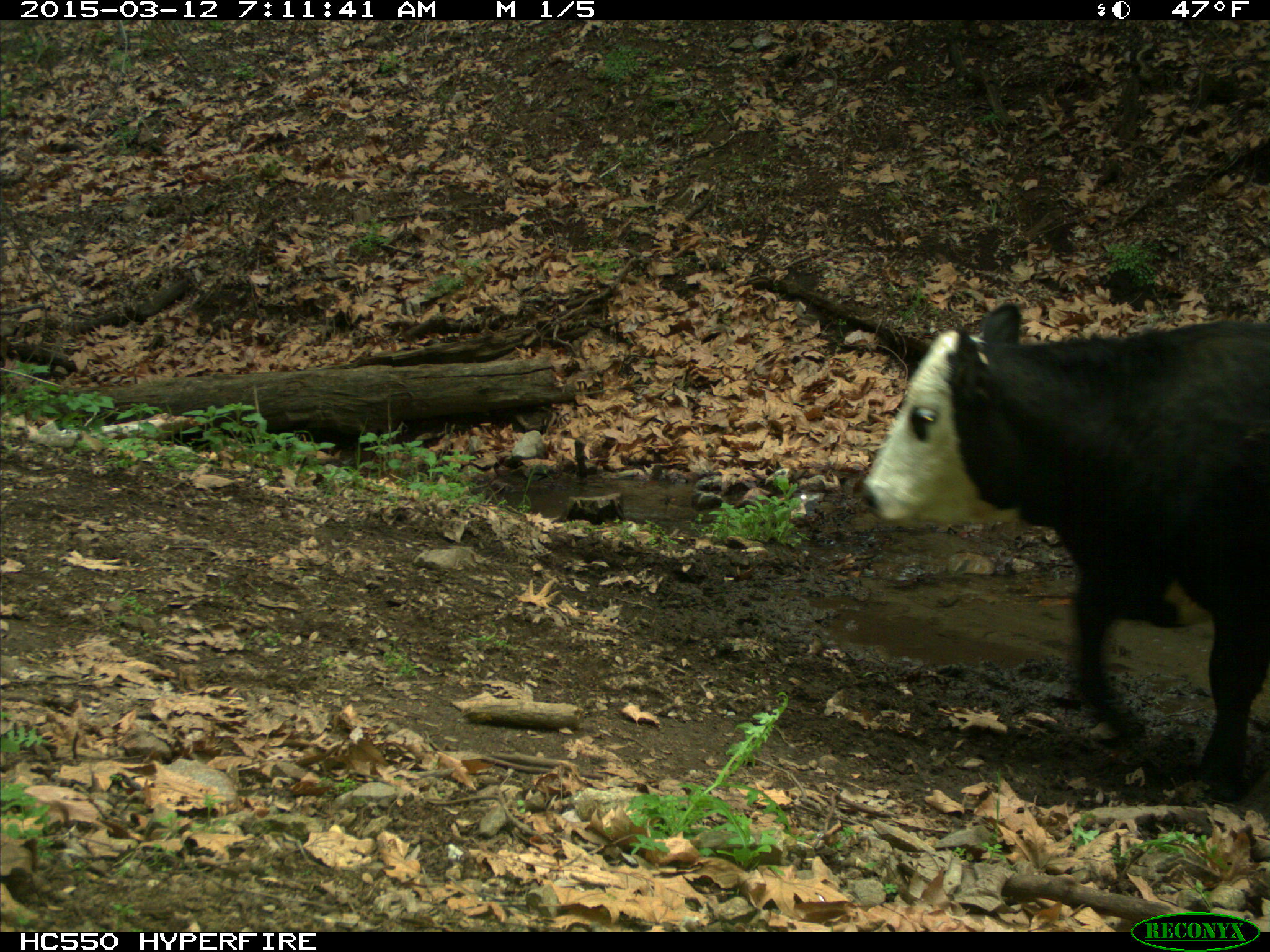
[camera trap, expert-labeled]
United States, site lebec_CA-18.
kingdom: Animalia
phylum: Chordata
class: Mammalia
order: Artiodactyla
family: Bovidae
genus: Bos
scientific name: Bos taurus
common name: domestic cow